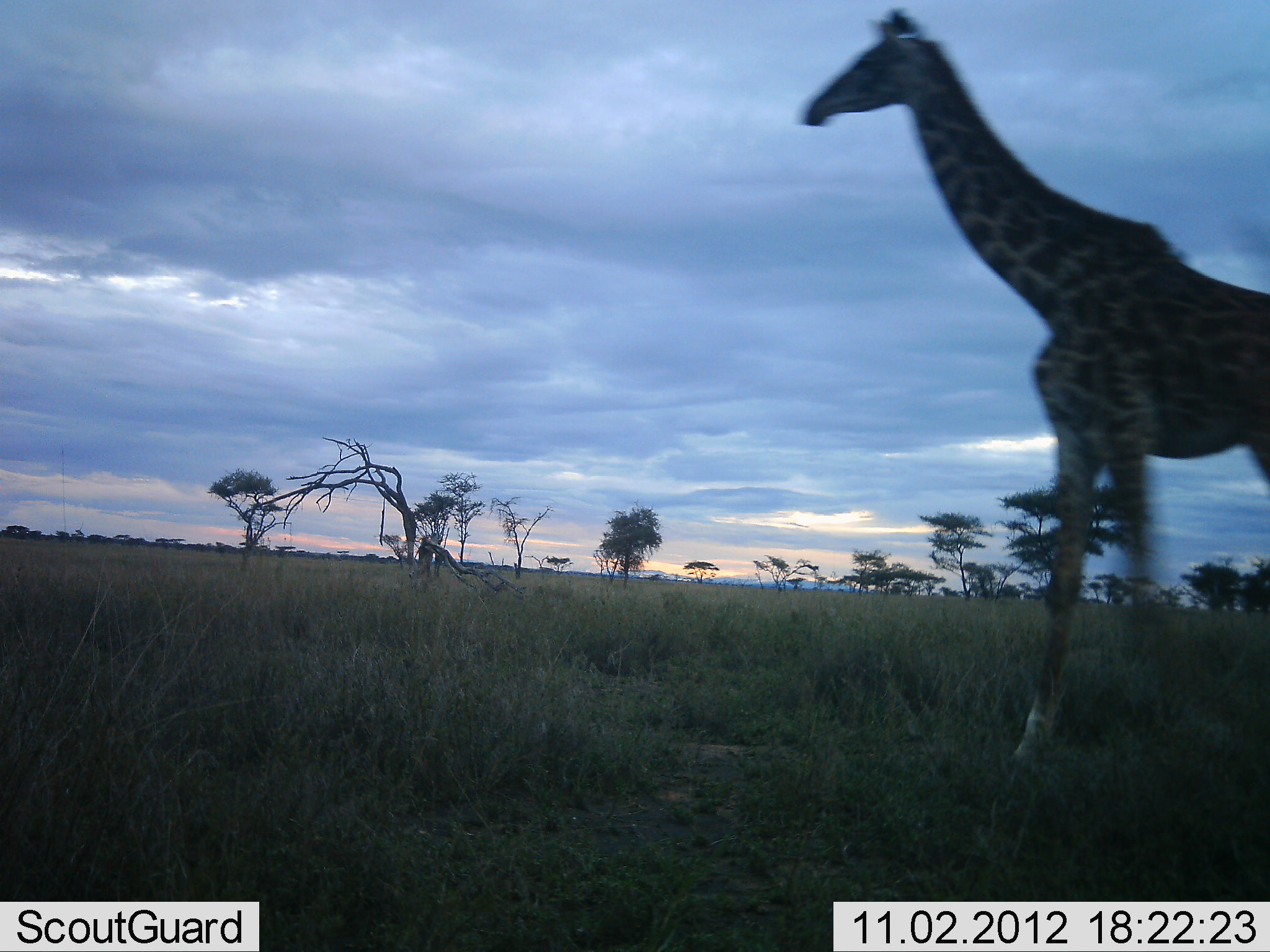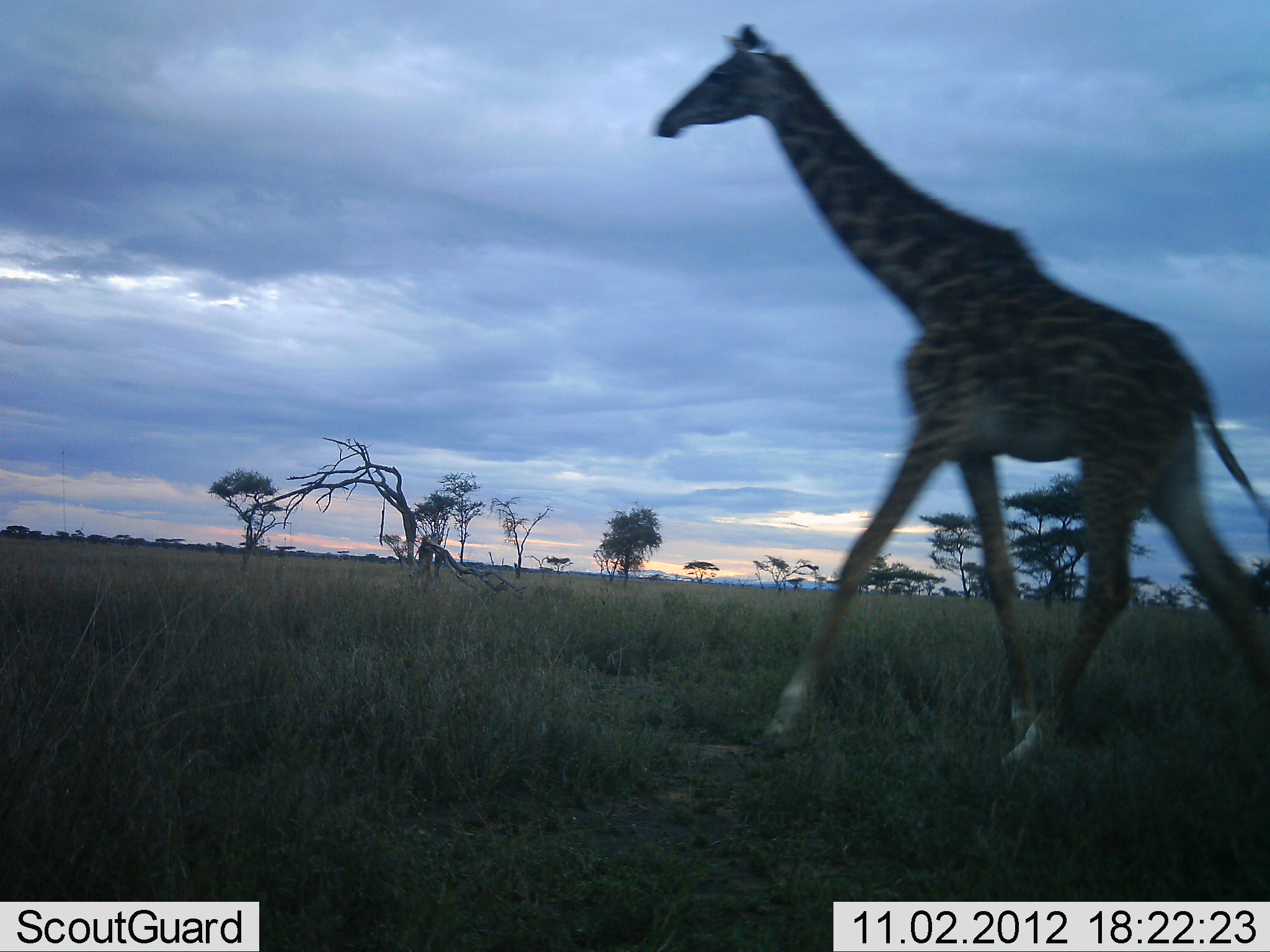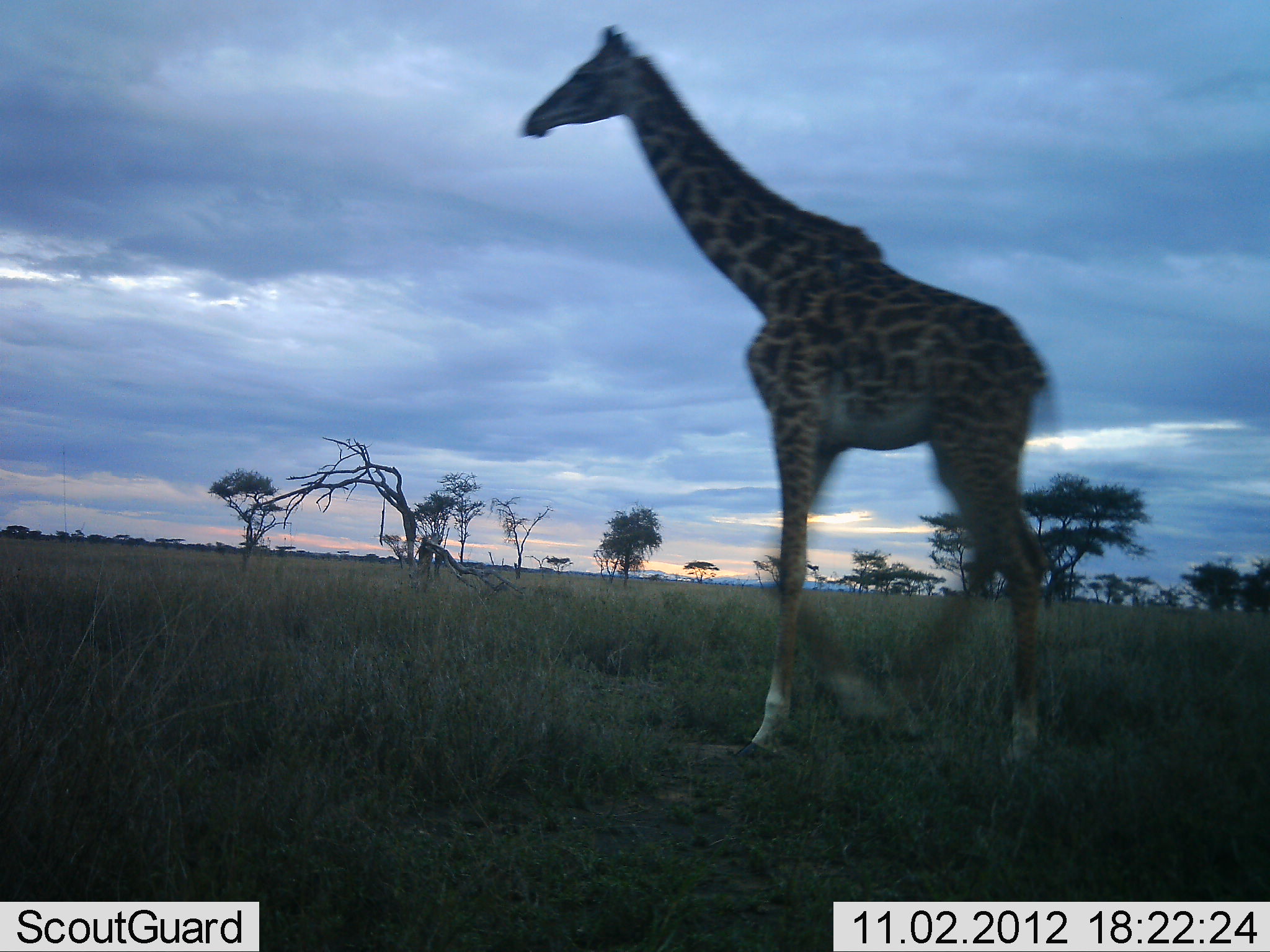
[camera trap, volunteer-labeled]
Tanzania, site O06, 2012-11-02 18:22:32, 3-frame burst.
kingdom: Animalia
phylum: Chordata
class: Mammalia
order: Artiodactyla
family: Giraffidae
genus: Giraffa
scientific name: Giraffa camelopardalis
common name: giraffe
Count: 1.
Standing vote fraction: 0%.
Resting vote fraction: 0%.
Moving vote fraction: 100%.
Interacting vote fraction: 0%.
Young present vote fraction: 0%.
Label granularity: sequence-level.